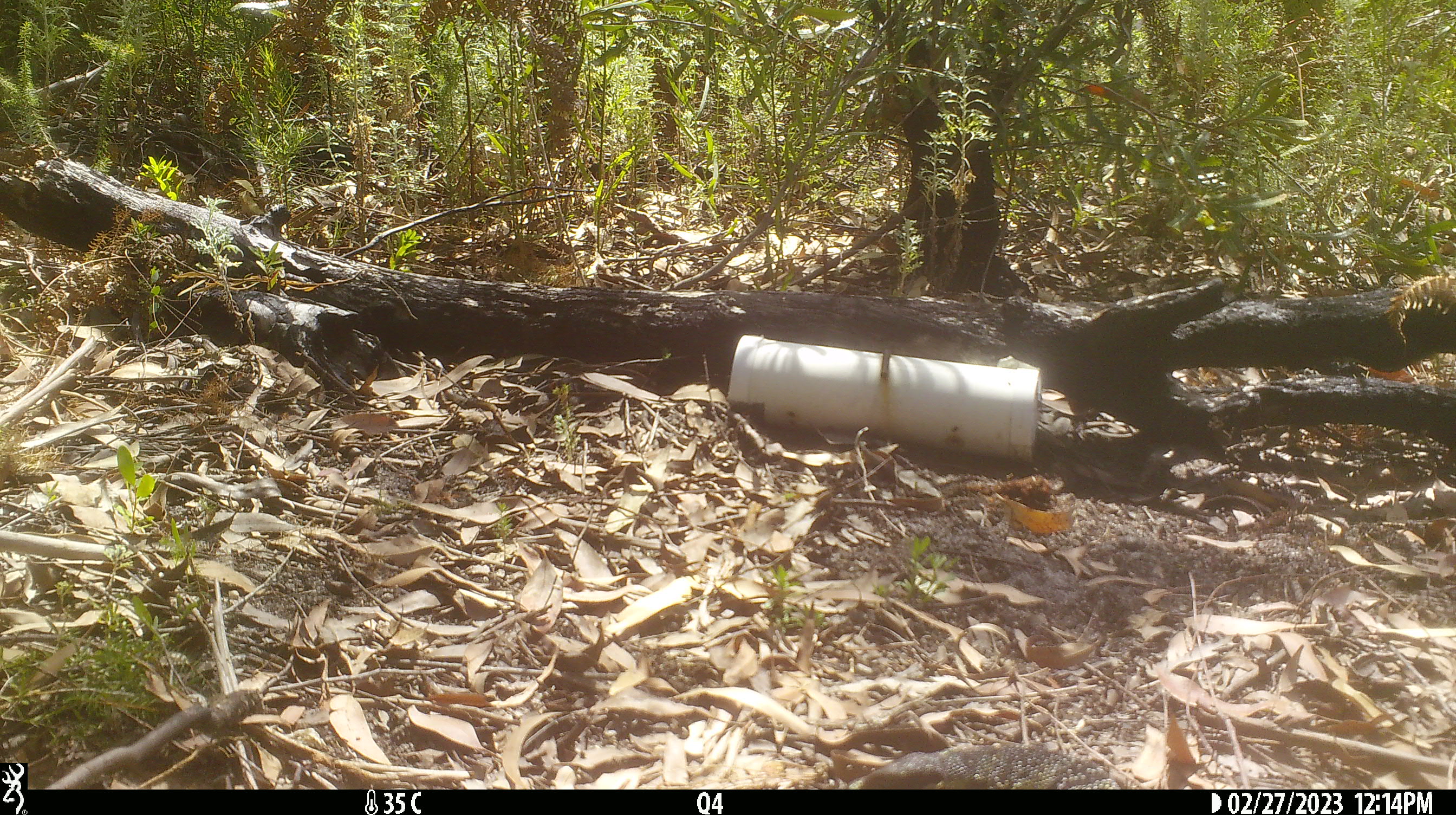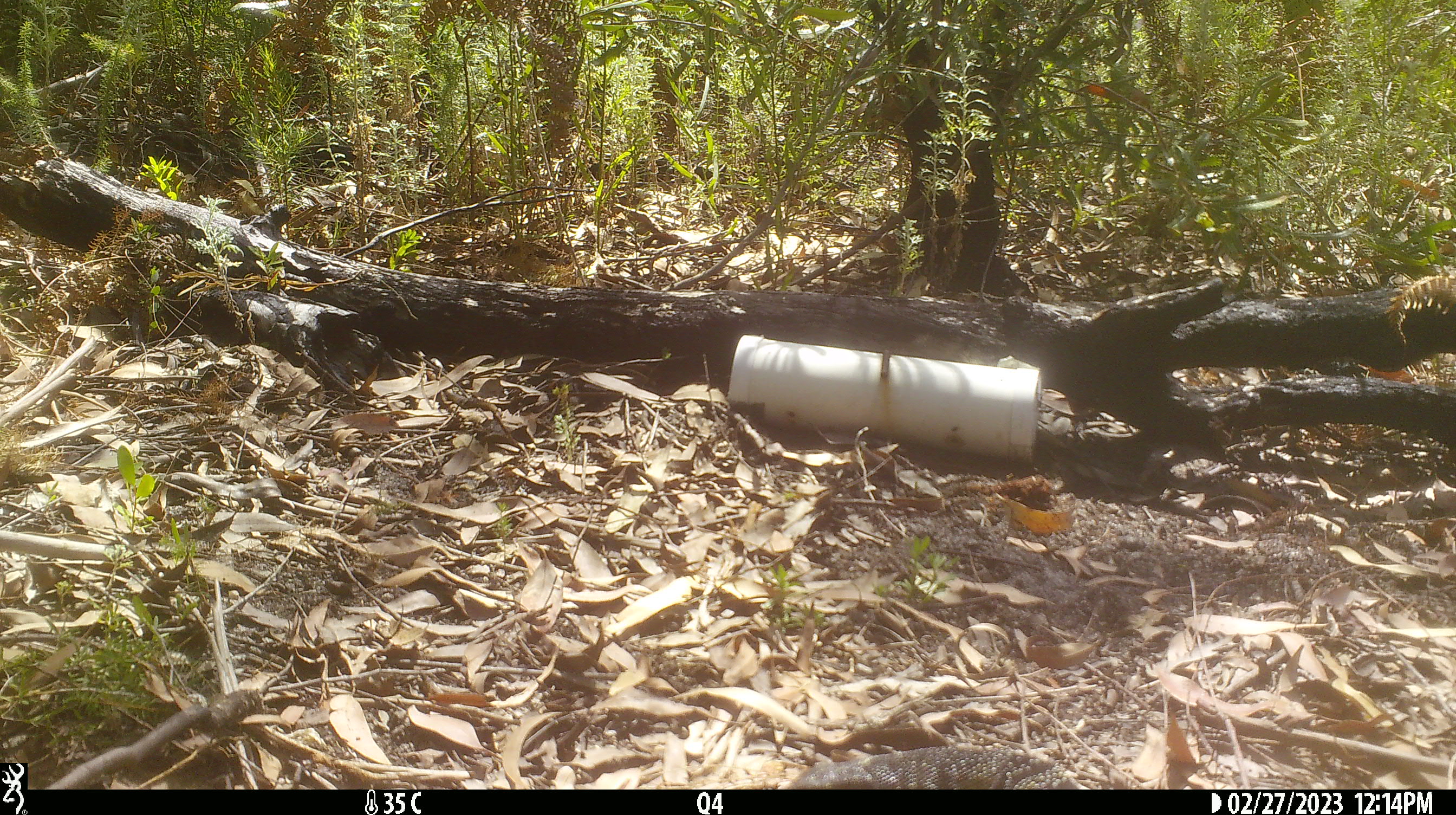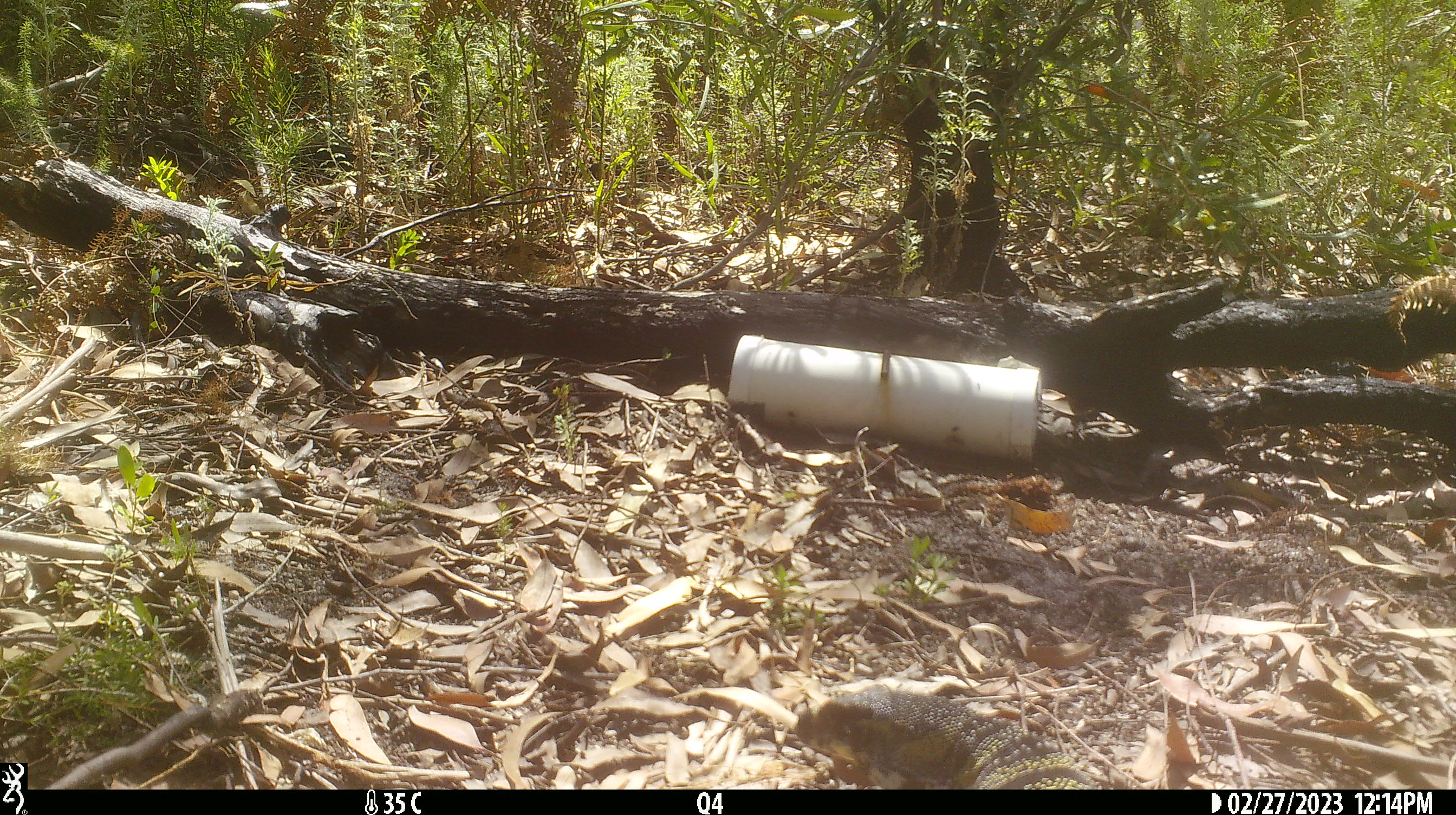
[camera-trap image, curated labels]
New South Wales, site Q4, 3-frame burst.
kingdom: Animalia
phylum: Chordata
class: Reptilia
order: Squamata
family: Varanidae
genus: Varanus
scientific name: Varanus varius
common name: lace monitor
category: goanna